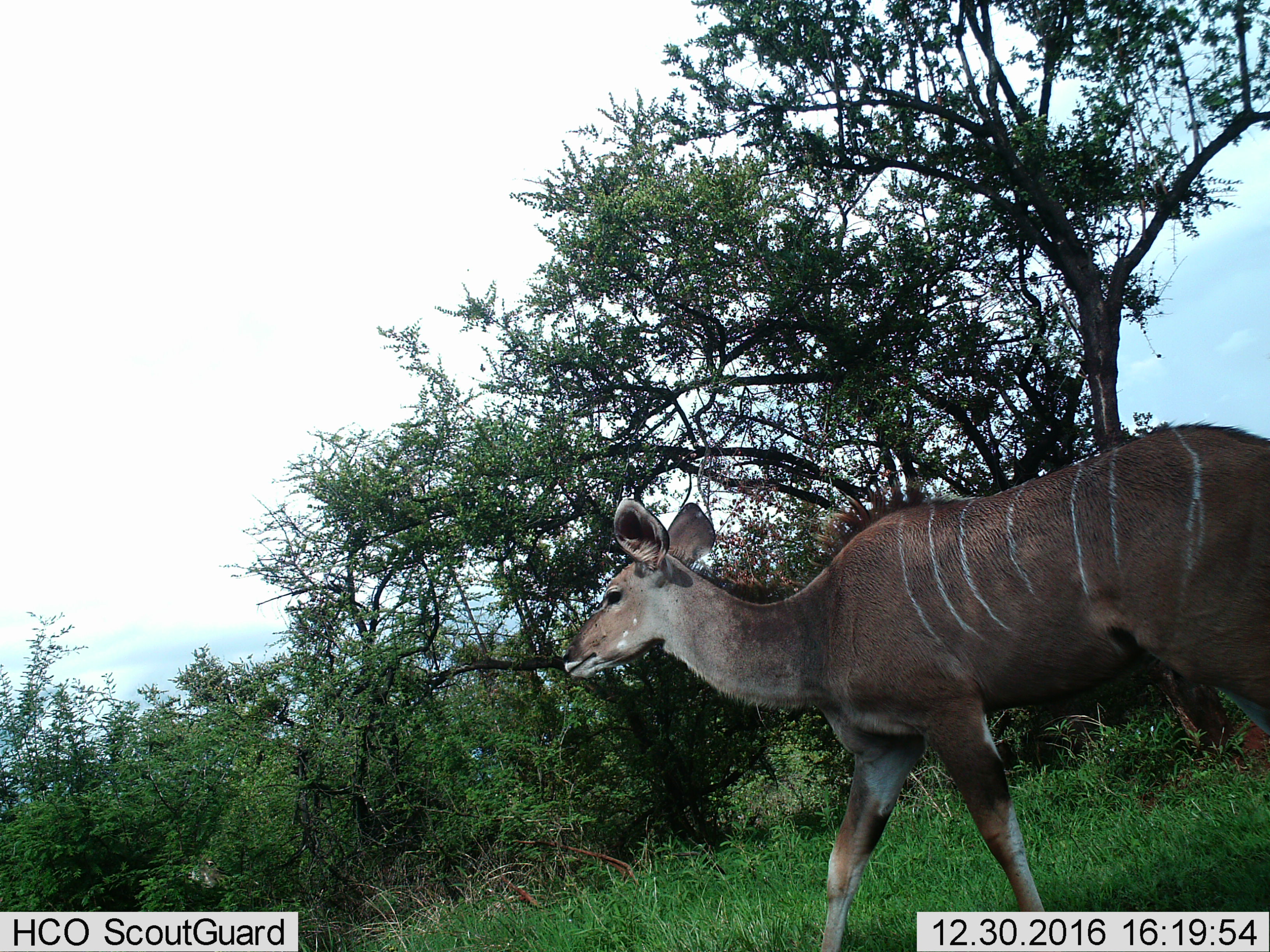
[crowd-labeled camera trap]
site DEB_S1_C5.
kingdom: Animalia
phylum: Chordata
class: Mammalia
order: Artiodactyla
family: Bovidae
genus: Tragelaphus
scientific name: Tragelaphus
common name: kudu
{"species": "kudu (Tragelaphus)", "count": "1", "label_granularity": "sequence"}